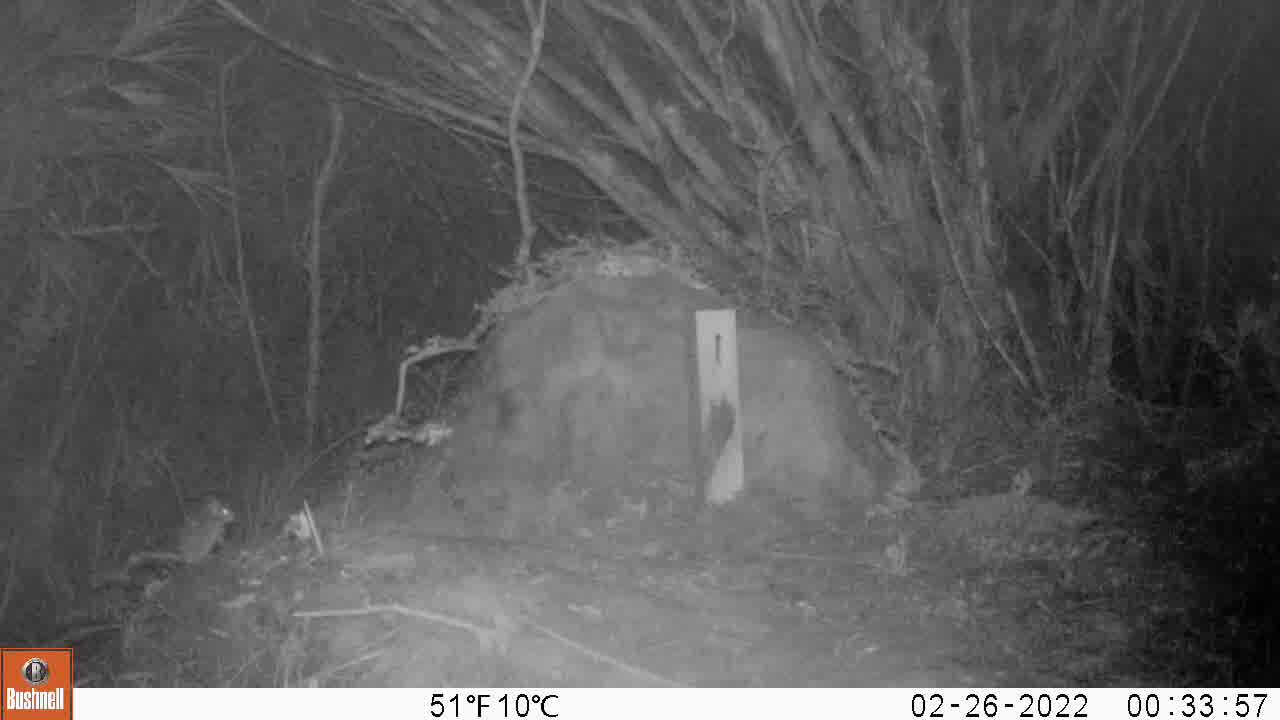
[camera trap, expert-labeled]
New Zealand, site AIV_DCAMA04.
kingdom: Animalia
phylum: Chordata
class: Mammalia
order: Rodentia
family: Muridae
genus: Mus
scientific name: Mus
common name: mouse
Mouse (Mus).